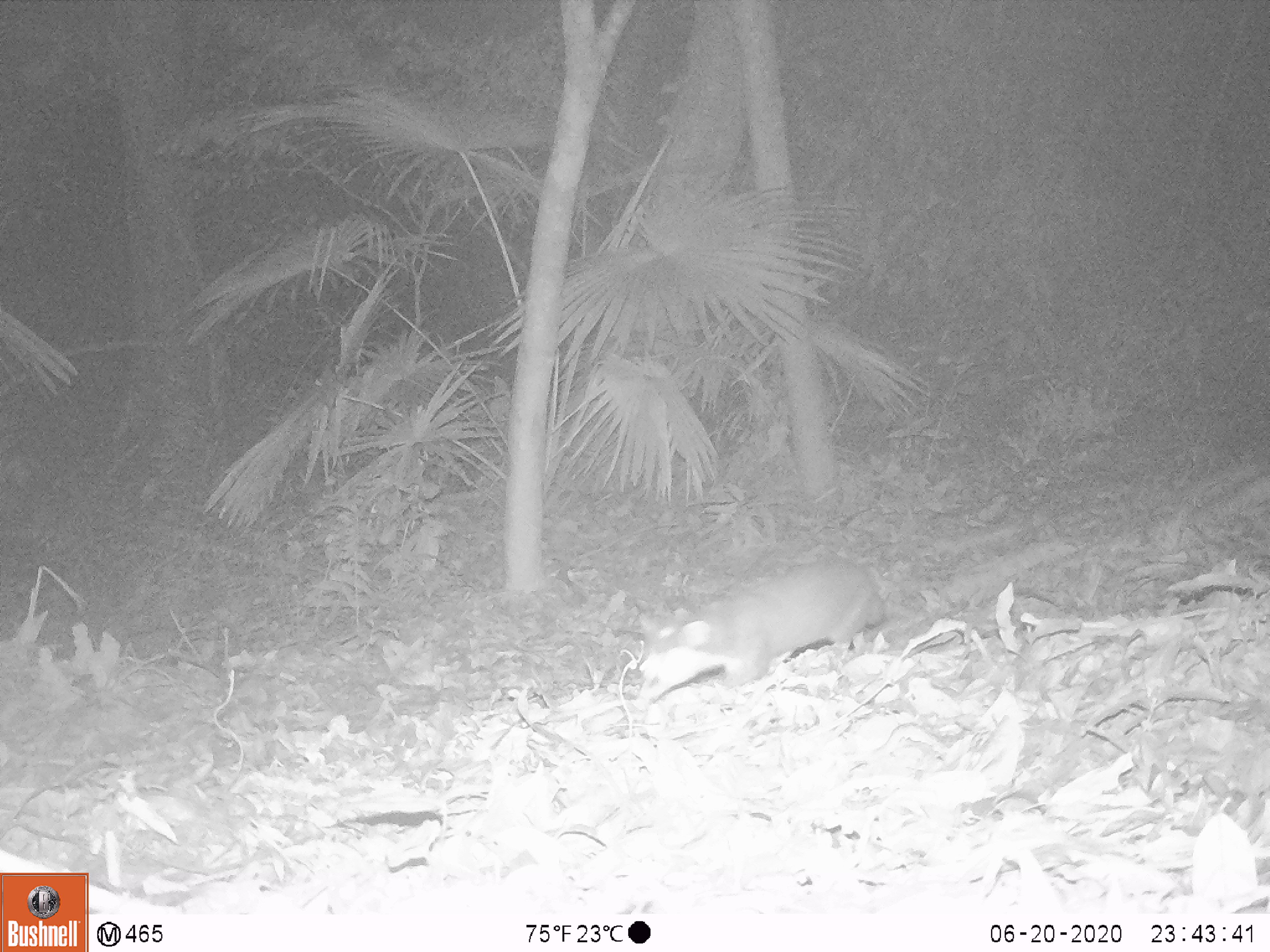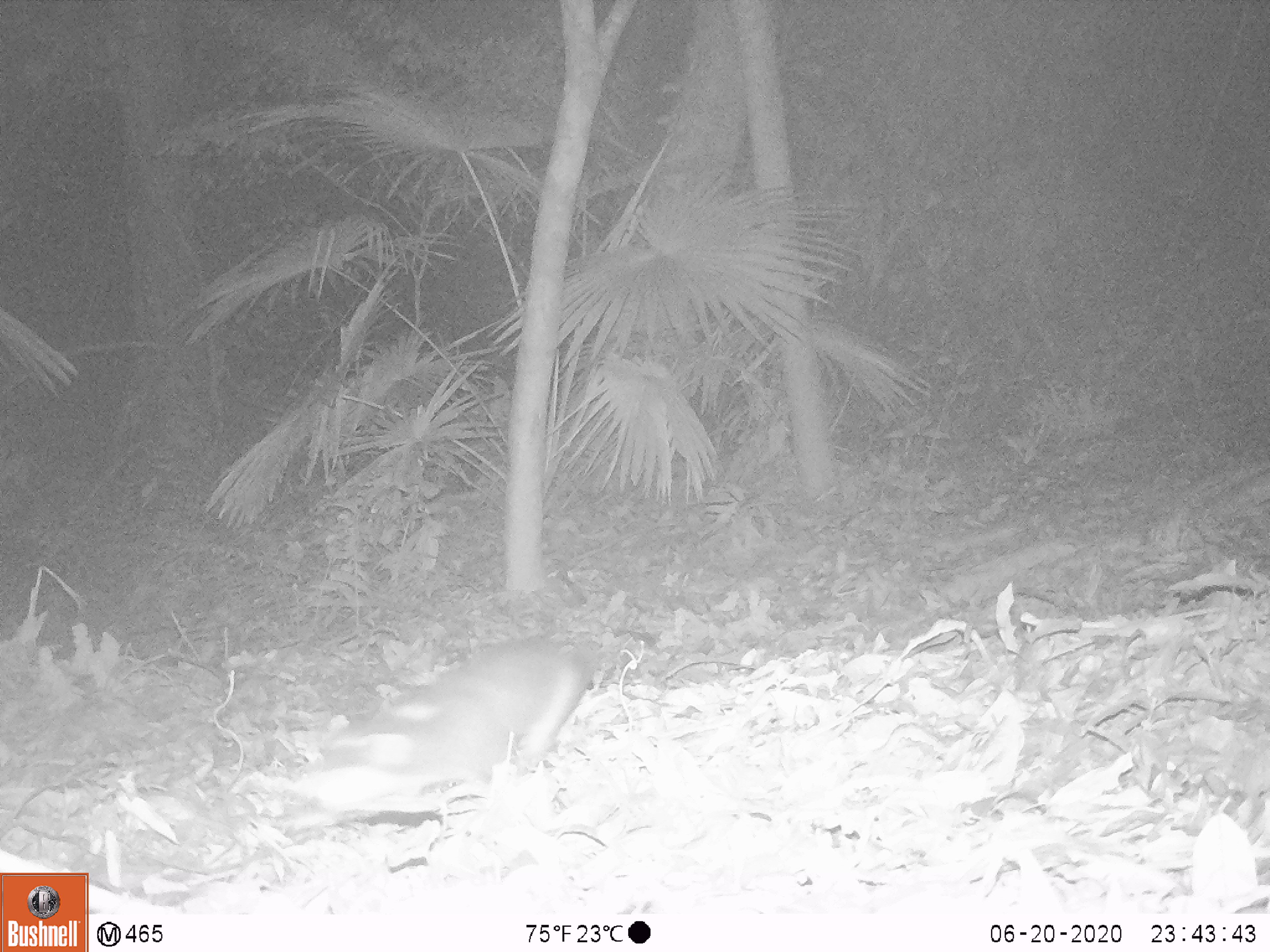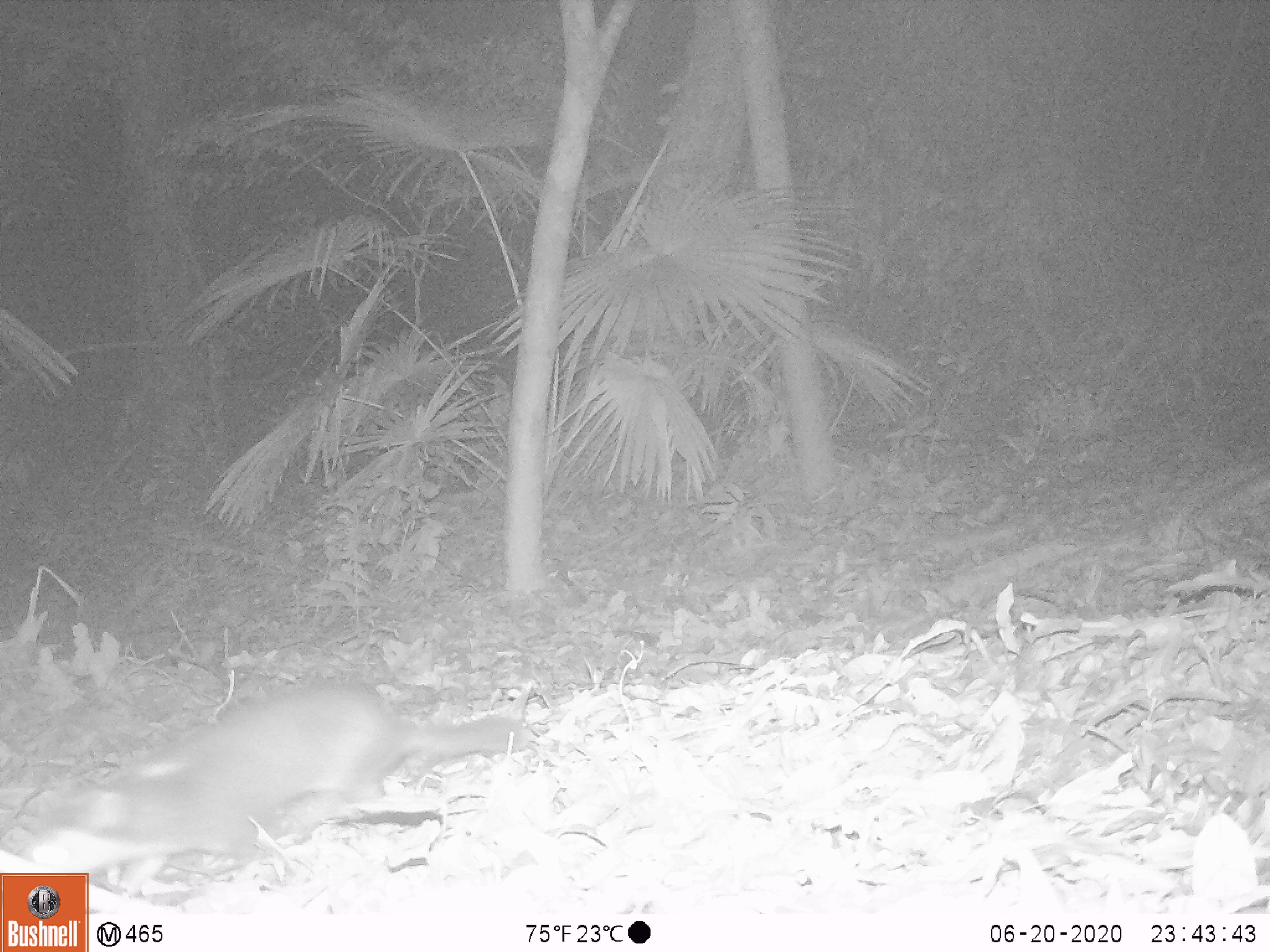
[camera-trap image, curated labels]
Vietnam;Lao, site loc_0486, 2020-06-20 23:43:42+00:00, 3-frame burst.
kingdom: Animalia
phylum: Chordata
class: Mammalia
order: Carnivora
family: Mustelidae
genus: Melogale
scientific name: Melogale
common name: ferret badger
Ferret badger (Melogale). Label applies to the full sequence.